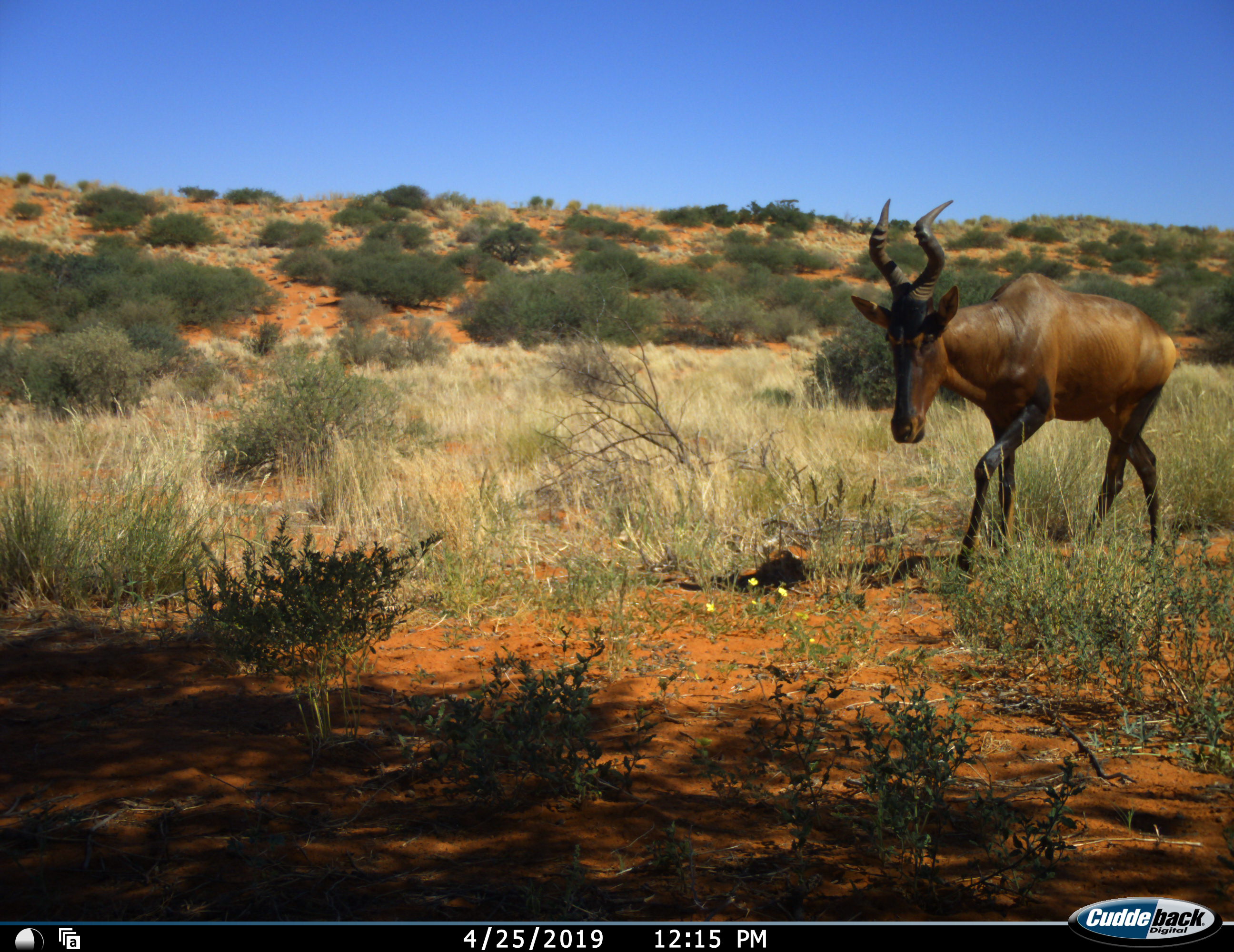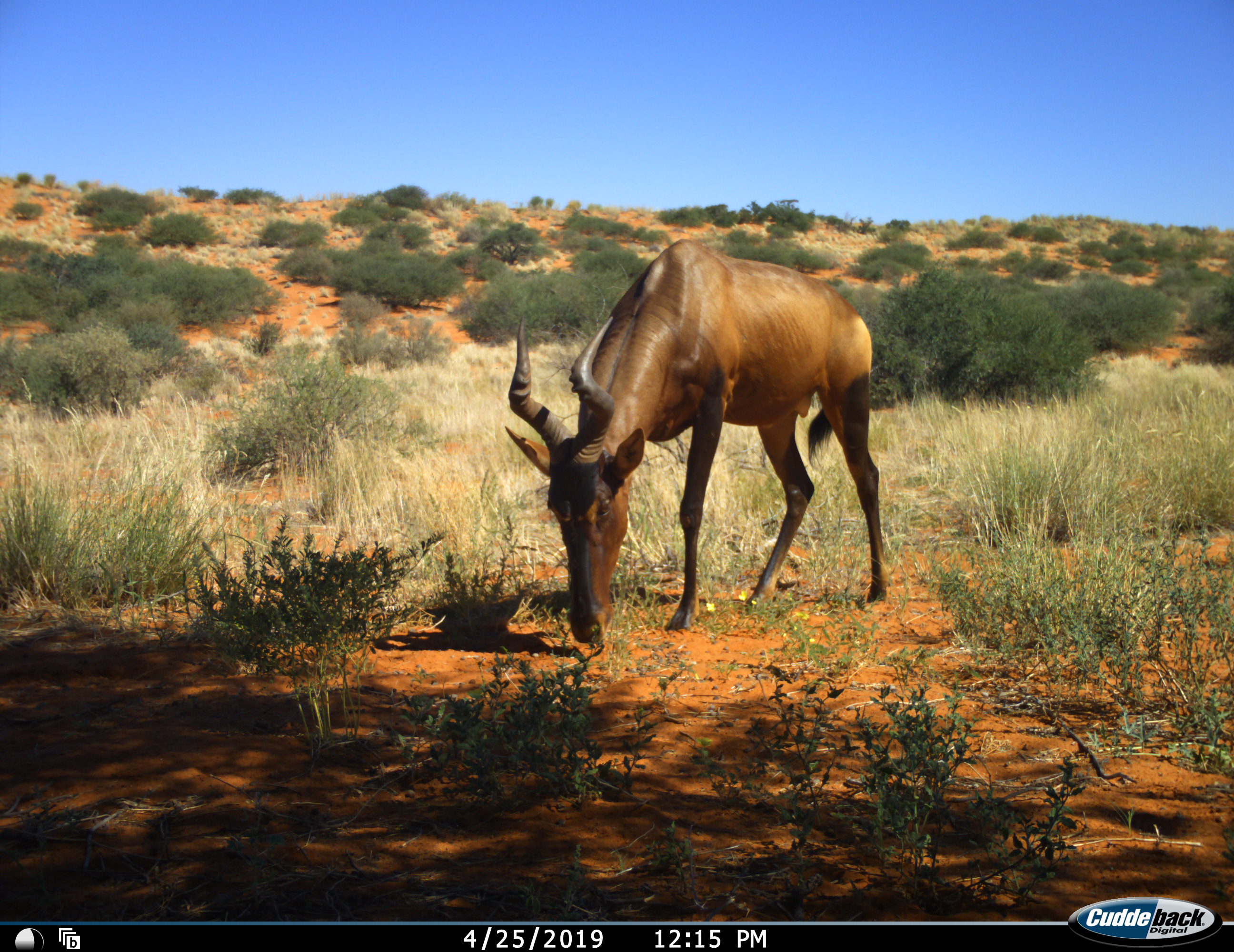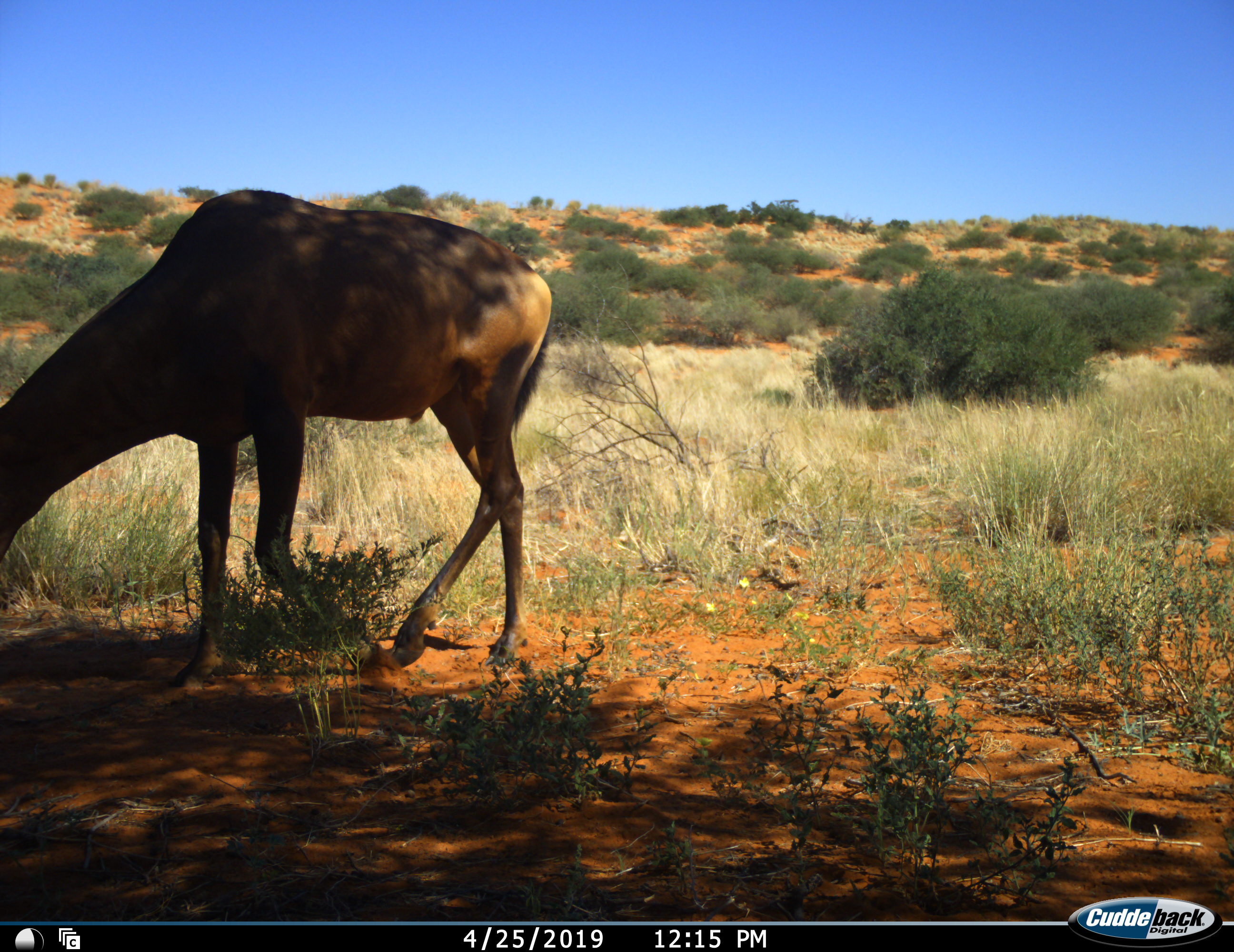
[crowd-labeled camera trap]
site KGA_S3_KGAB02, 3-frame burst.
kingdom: Animalia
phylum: Chordata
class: Mammalia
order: Artiodactyla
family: Bovidae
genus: Alcelaphus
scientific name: Alcelaphus buselaphus caama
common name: red hartebeest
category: hartebeestred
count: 1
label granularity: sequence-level